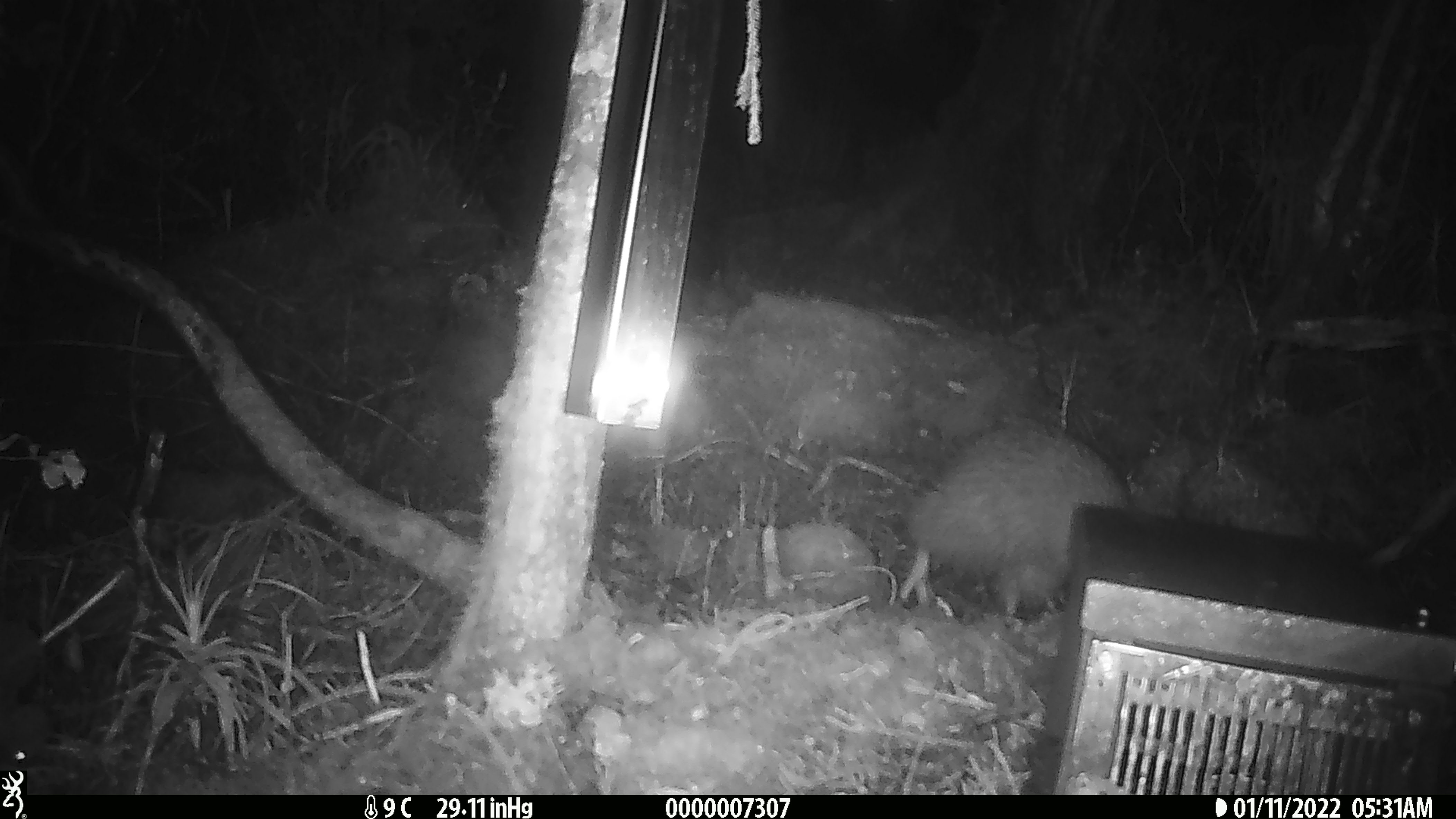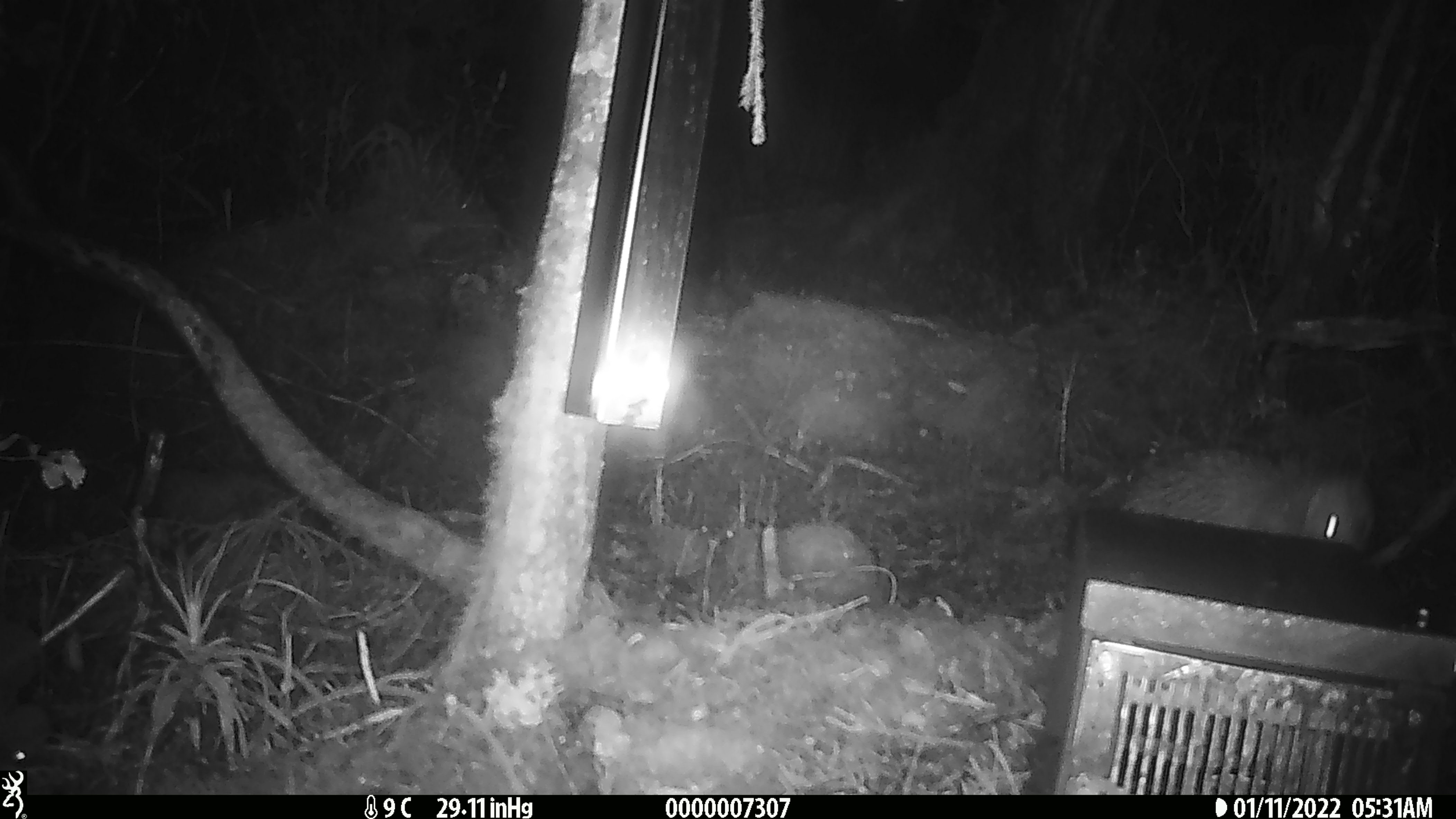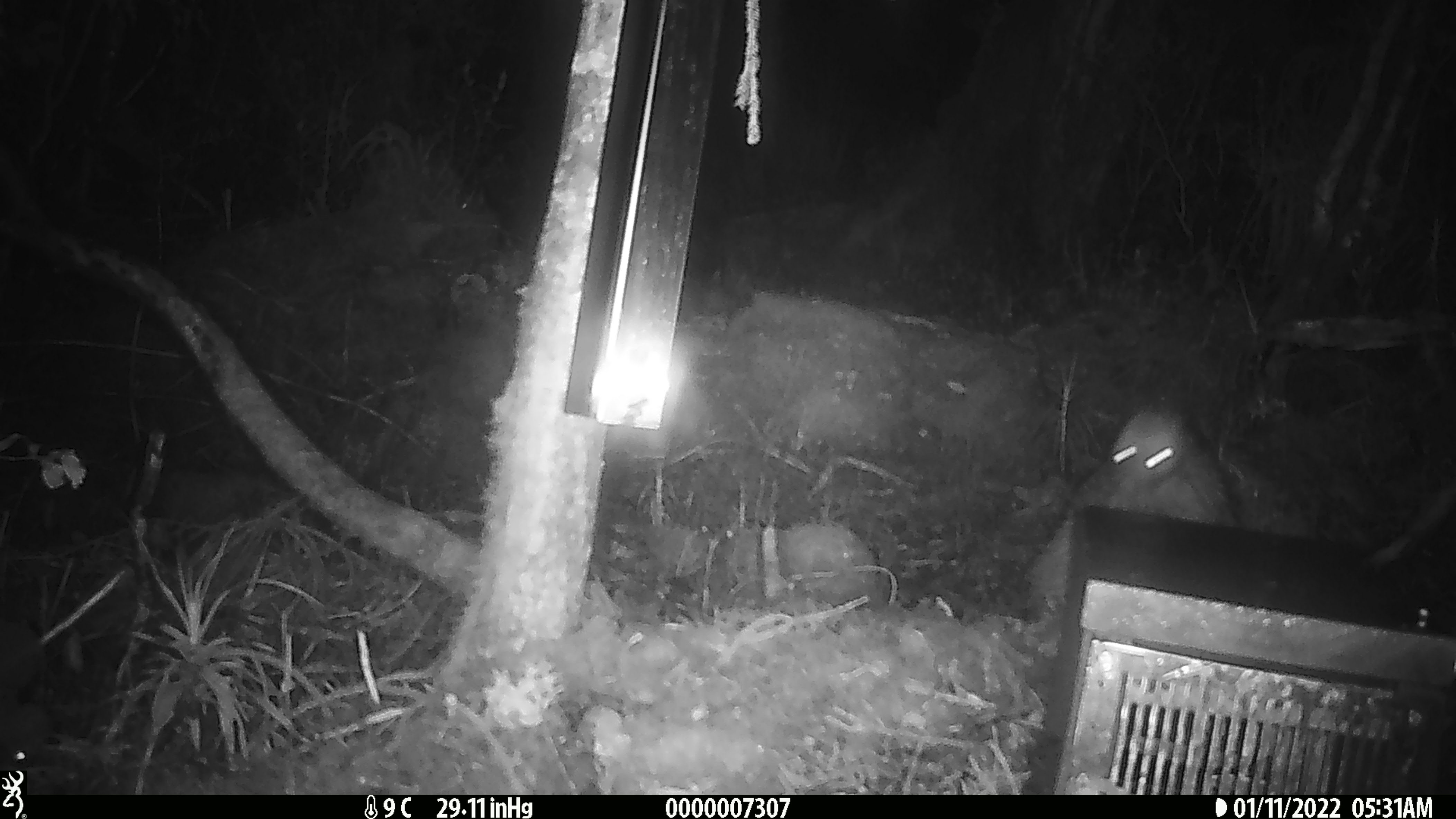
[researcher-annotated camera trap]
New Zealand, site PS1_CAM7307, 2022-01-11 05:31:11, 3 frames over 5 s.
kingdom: Animalia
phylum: Chordata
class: Aves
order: Apterygiformes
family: Apterygidae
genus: Apteryx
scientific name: Apteryx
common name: kiwi